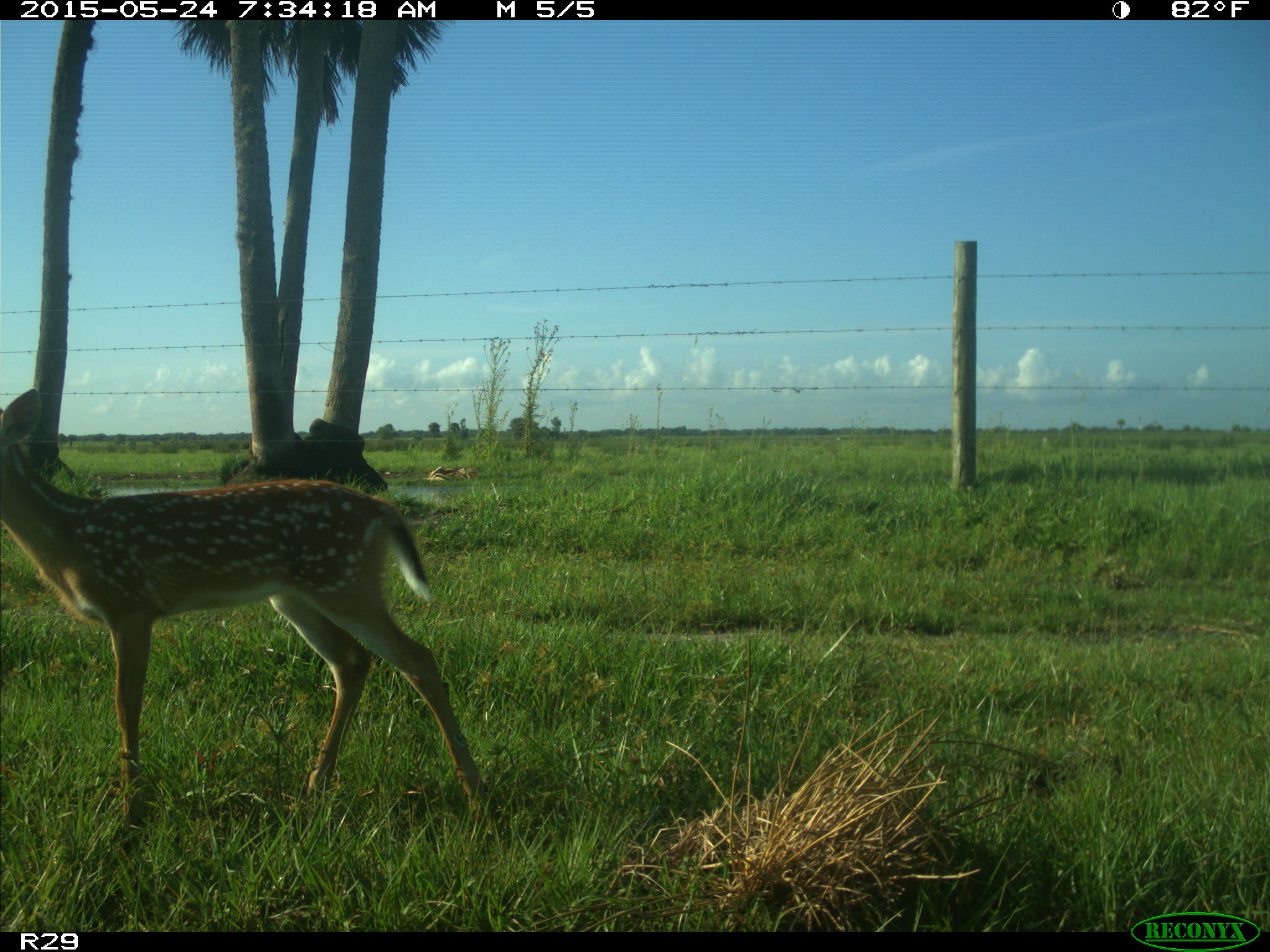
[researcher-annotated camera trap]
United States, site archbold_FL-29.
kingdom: Animalia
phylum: Chordata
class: Mammalia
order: Artiodactyla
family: Cervidae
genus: Odocoileus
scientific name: Odocoileus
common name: deer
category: unidentified deer